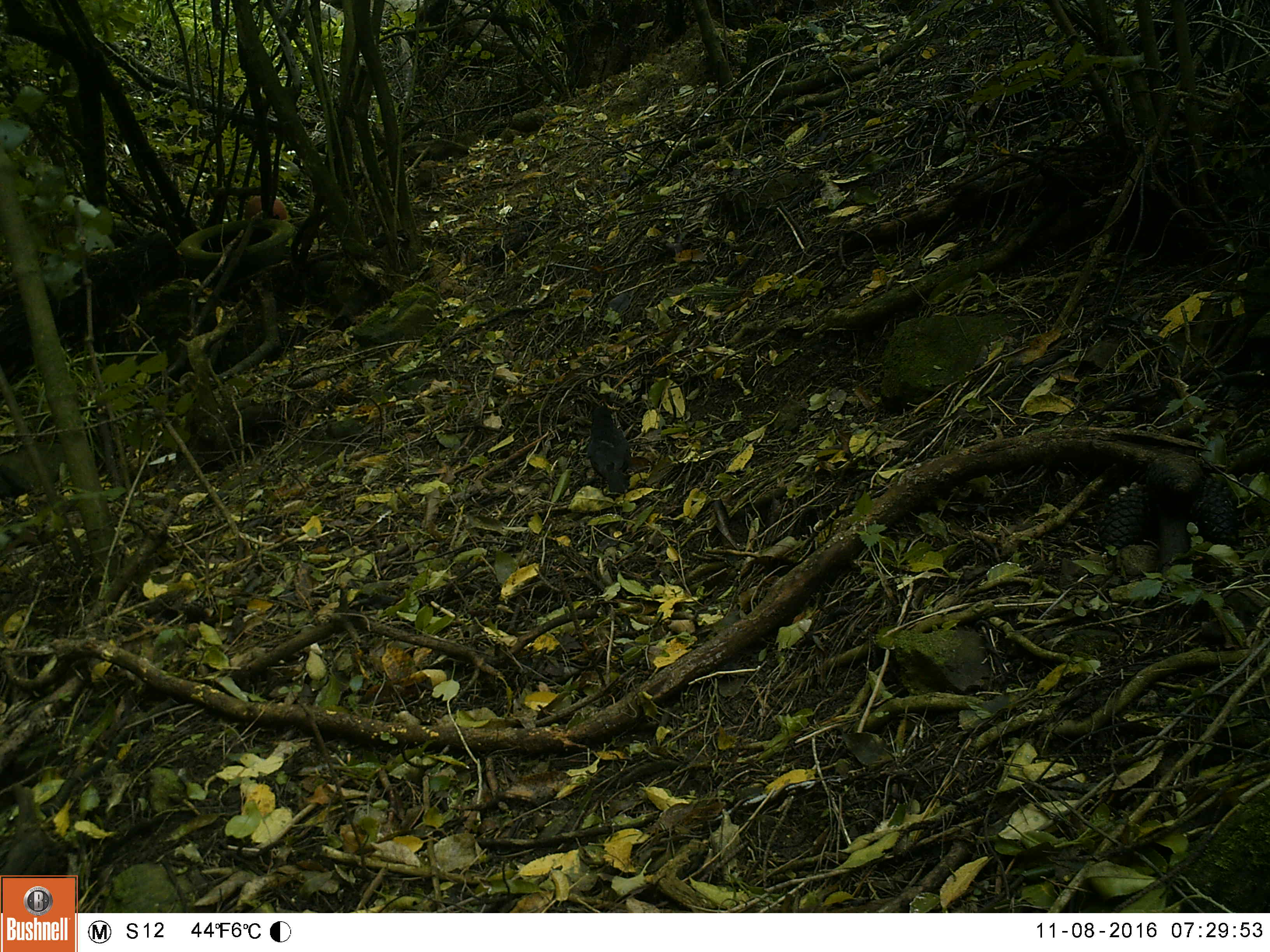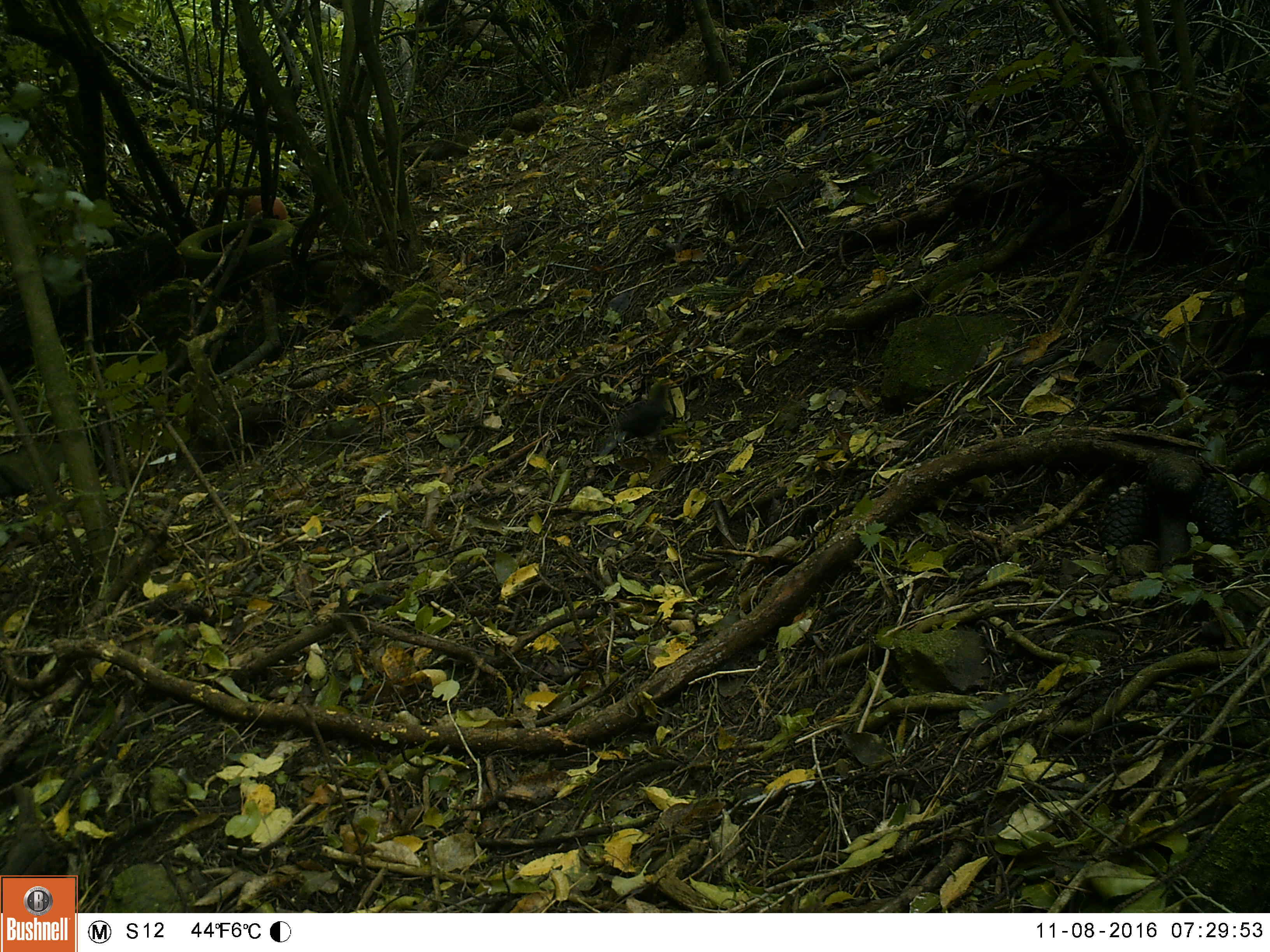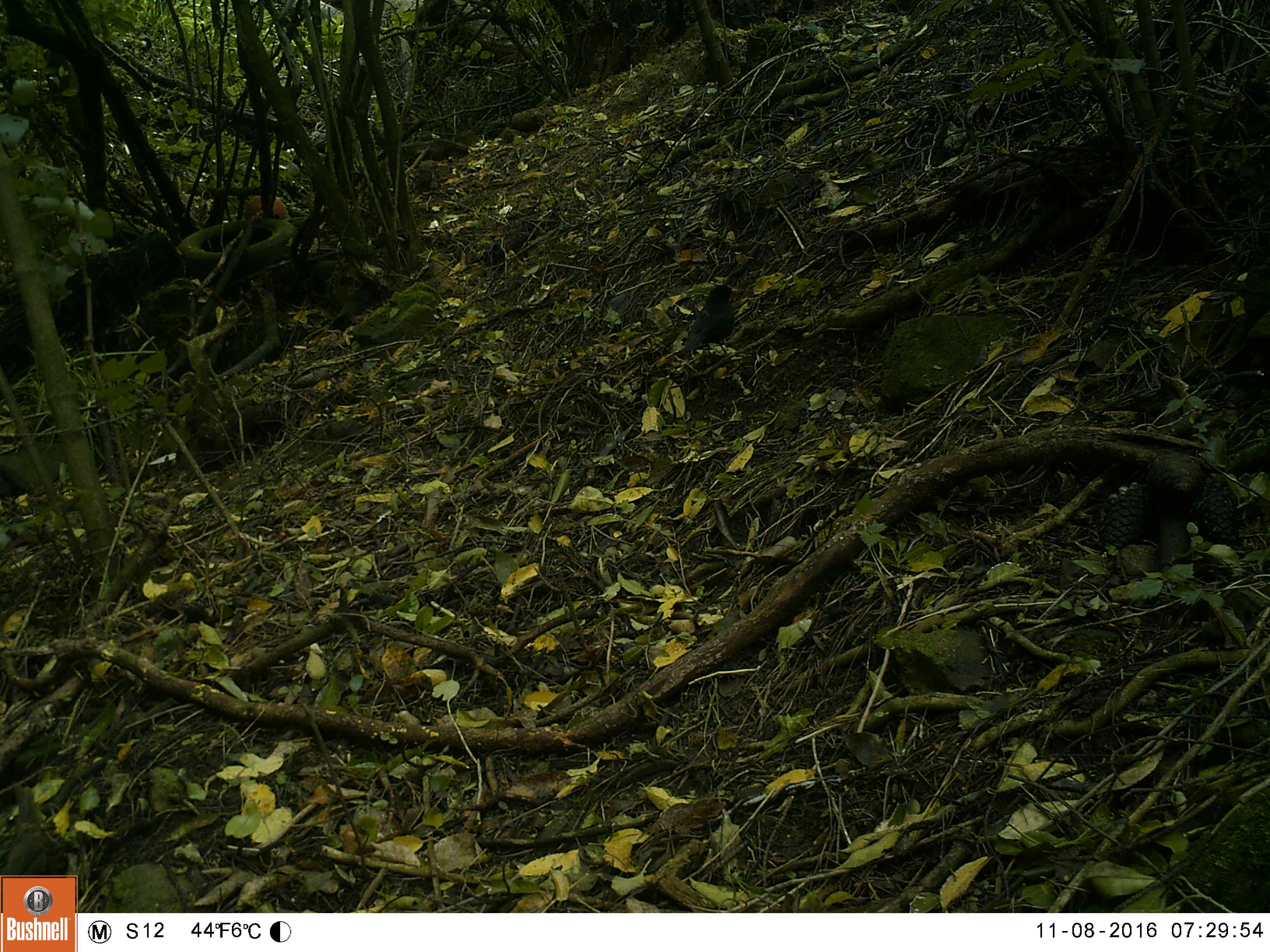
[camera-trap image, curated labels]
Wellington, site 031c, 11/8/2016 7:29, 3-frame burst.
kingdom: Animalia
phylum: Chordata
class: Aves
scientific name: Aves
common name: bird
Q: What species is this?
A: Bird (Aves).